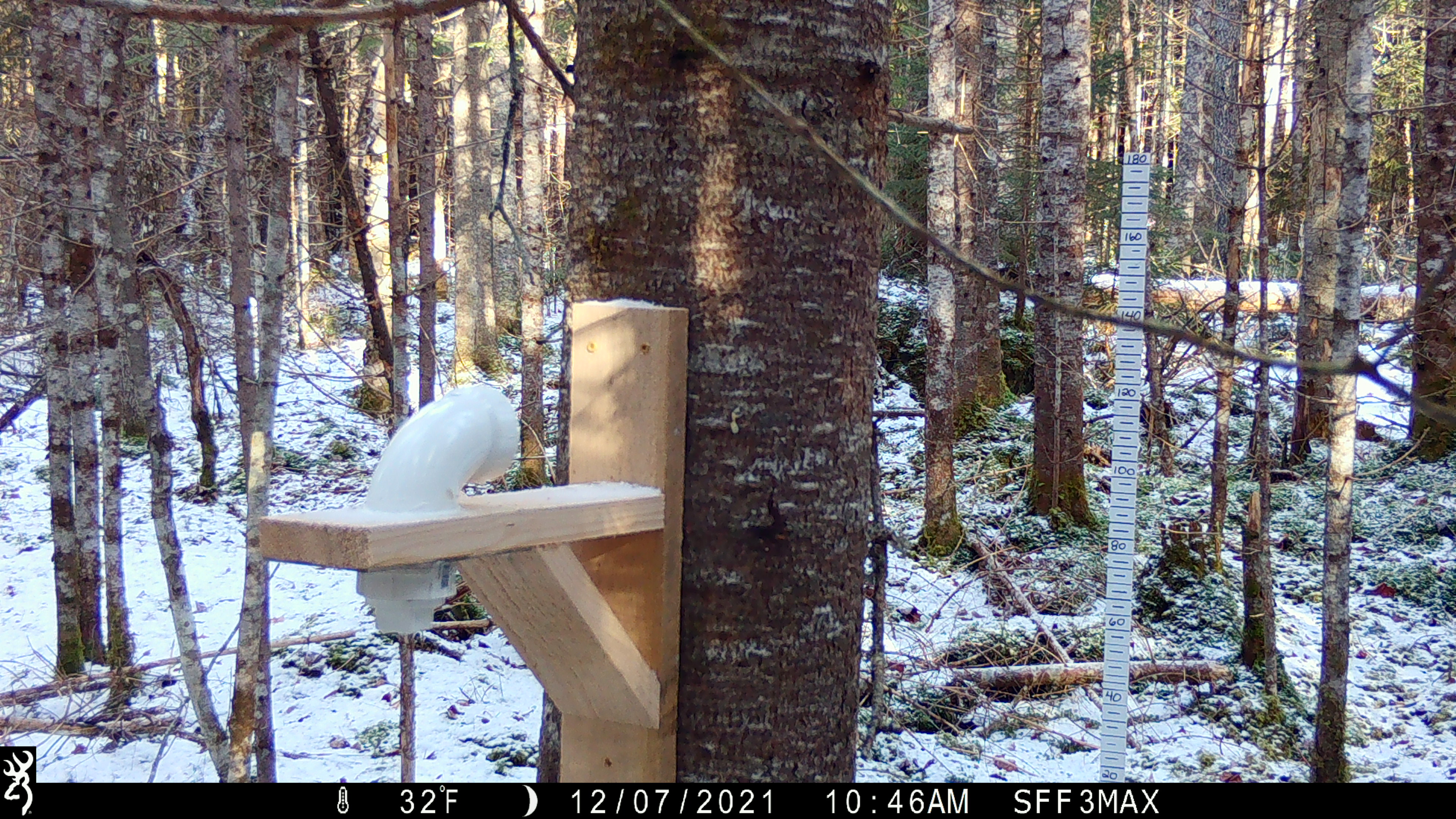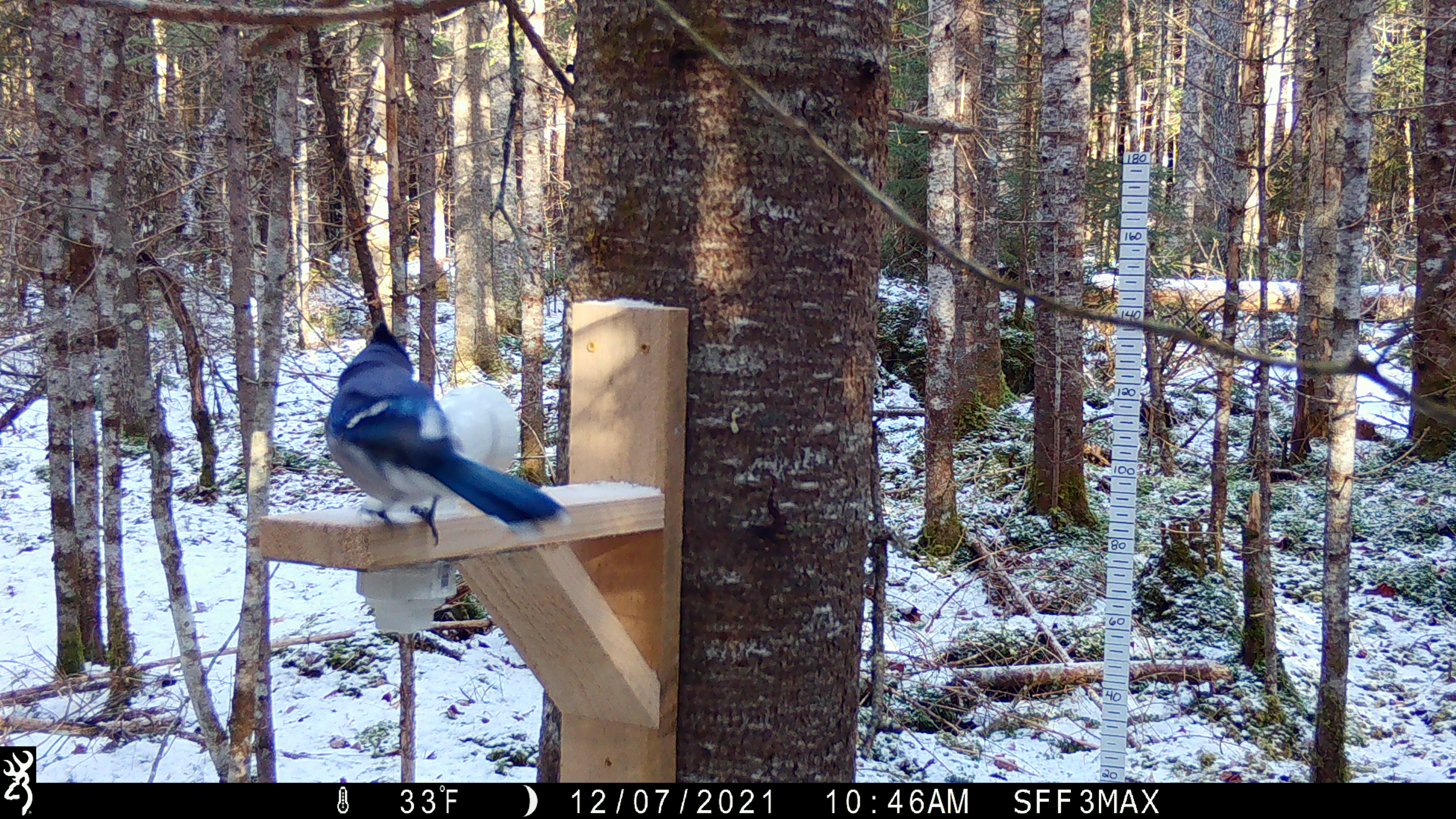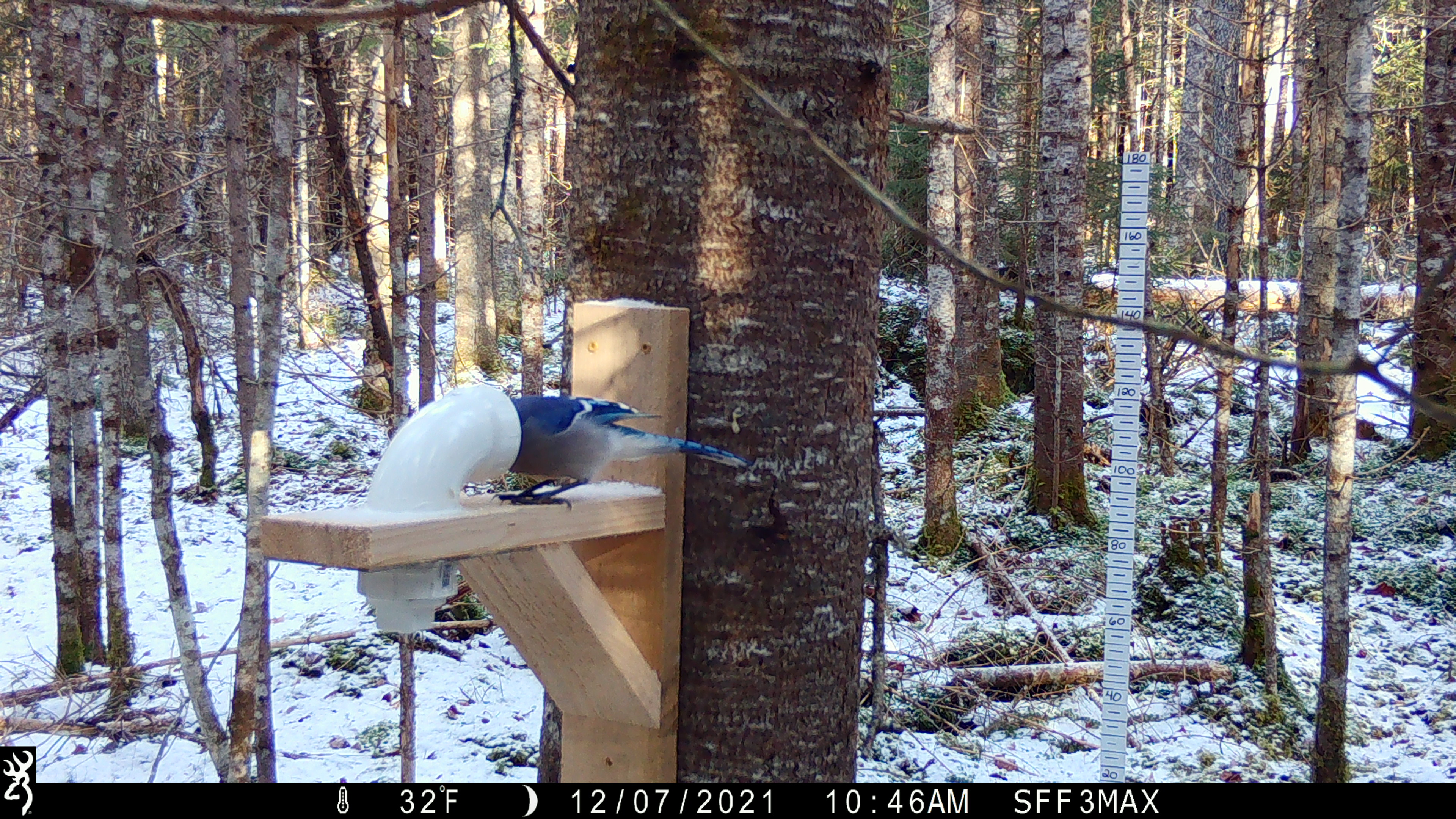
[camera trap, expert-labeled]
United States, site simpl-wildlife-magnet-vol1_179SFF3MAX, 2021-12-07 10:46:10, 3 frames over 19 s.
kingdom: Animalia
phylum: Chordata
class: Aves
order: Passeriformes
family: Corvidae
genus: Cyanocitta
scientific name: Cyanocitta cristata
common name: blue jay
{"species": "blue jay (Cyanocitta cristata)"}